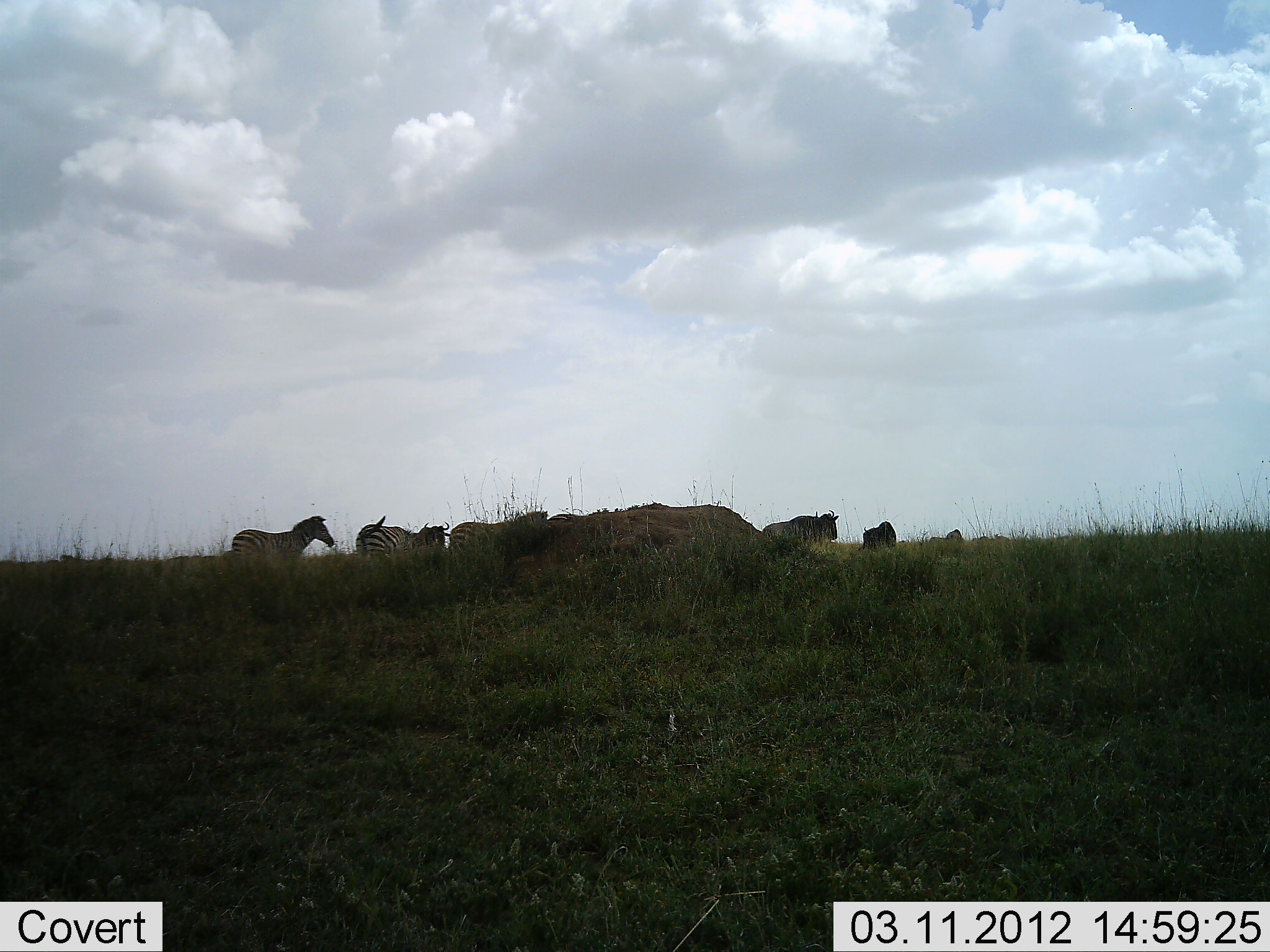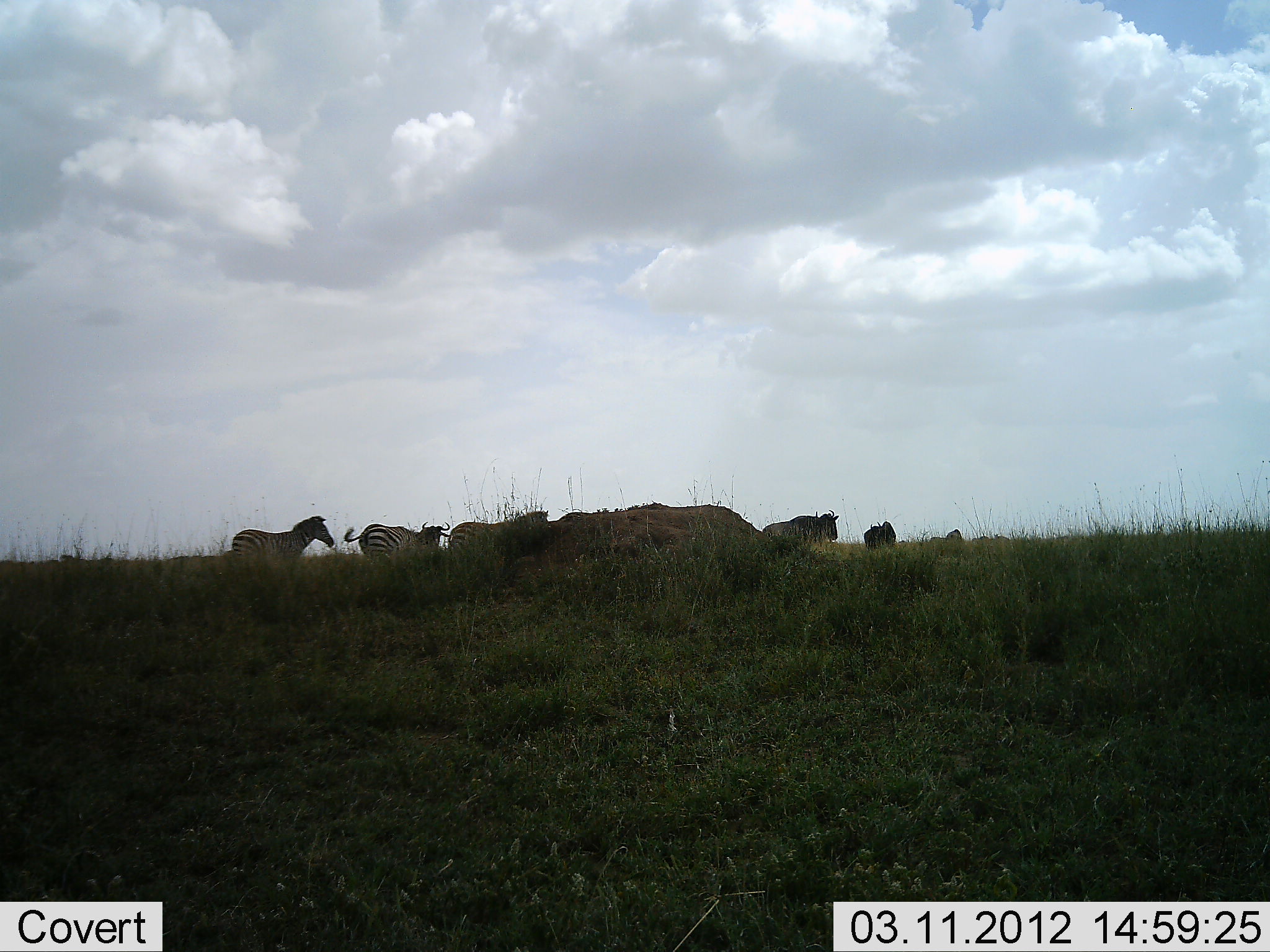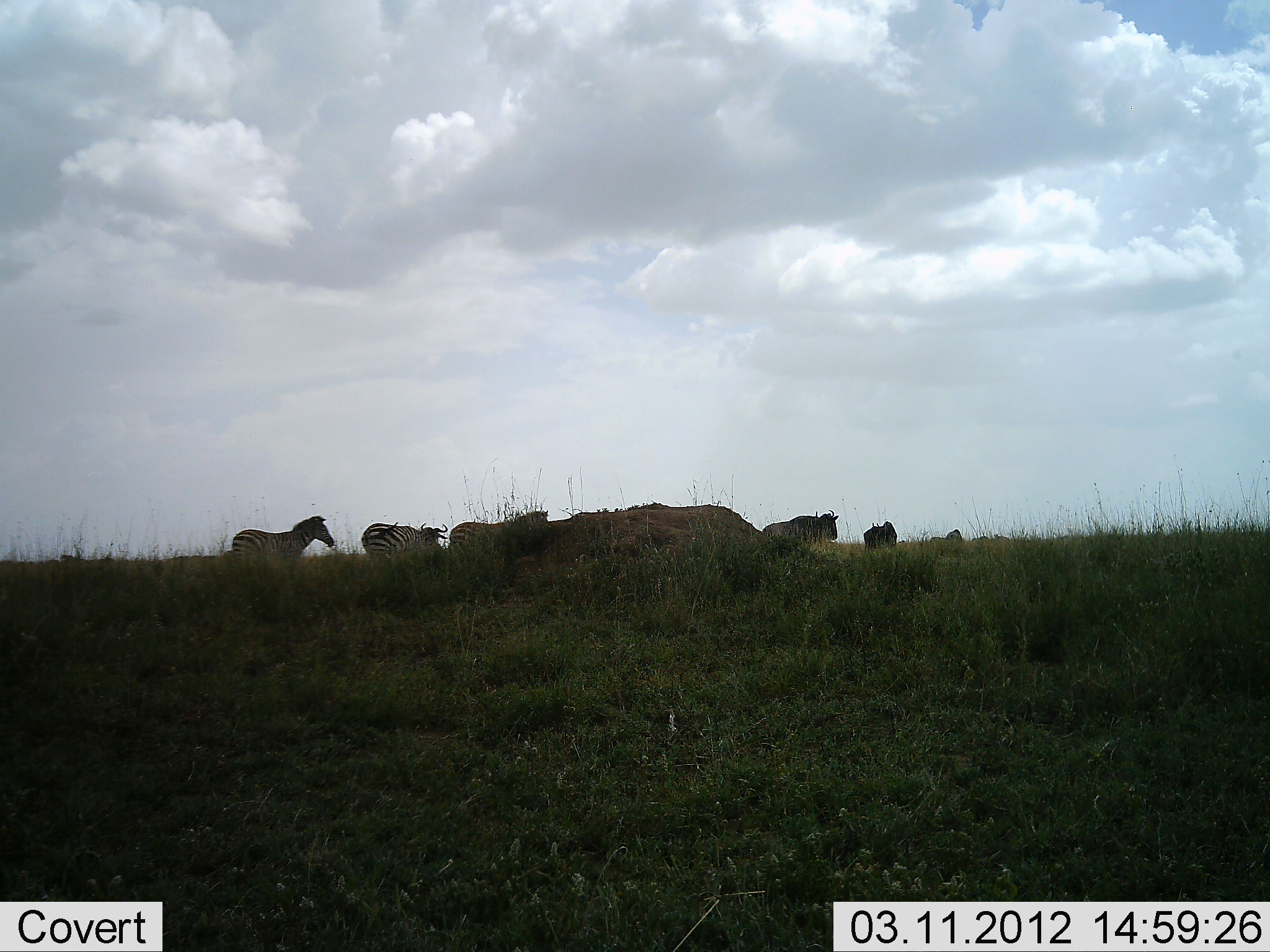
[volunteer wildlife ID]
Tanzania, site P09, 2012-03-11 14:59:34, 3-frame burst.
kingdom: Animalia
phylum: Chordata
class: Mammalia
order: Artiodactyla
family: Bovidae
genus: Connochaetes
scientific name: Connochaetes taurinus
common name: blue wildebeest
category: wildebeest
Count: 3.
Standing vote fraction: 82%.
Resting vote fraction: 12%.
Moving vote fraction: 18%.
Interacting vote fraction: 0%.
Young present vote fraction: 0%.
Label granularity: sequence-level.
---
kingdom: Animalia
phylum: Chordata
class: Mammalia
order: Perissodactyla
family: Equidae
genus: Equus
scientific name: Equus quagga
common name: plains zebra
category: zebra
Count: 3.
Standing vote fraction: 85%.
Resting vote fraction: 0%.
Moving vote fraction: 20%.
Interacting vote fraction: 0%.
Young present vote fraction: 0%.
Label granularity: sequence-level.